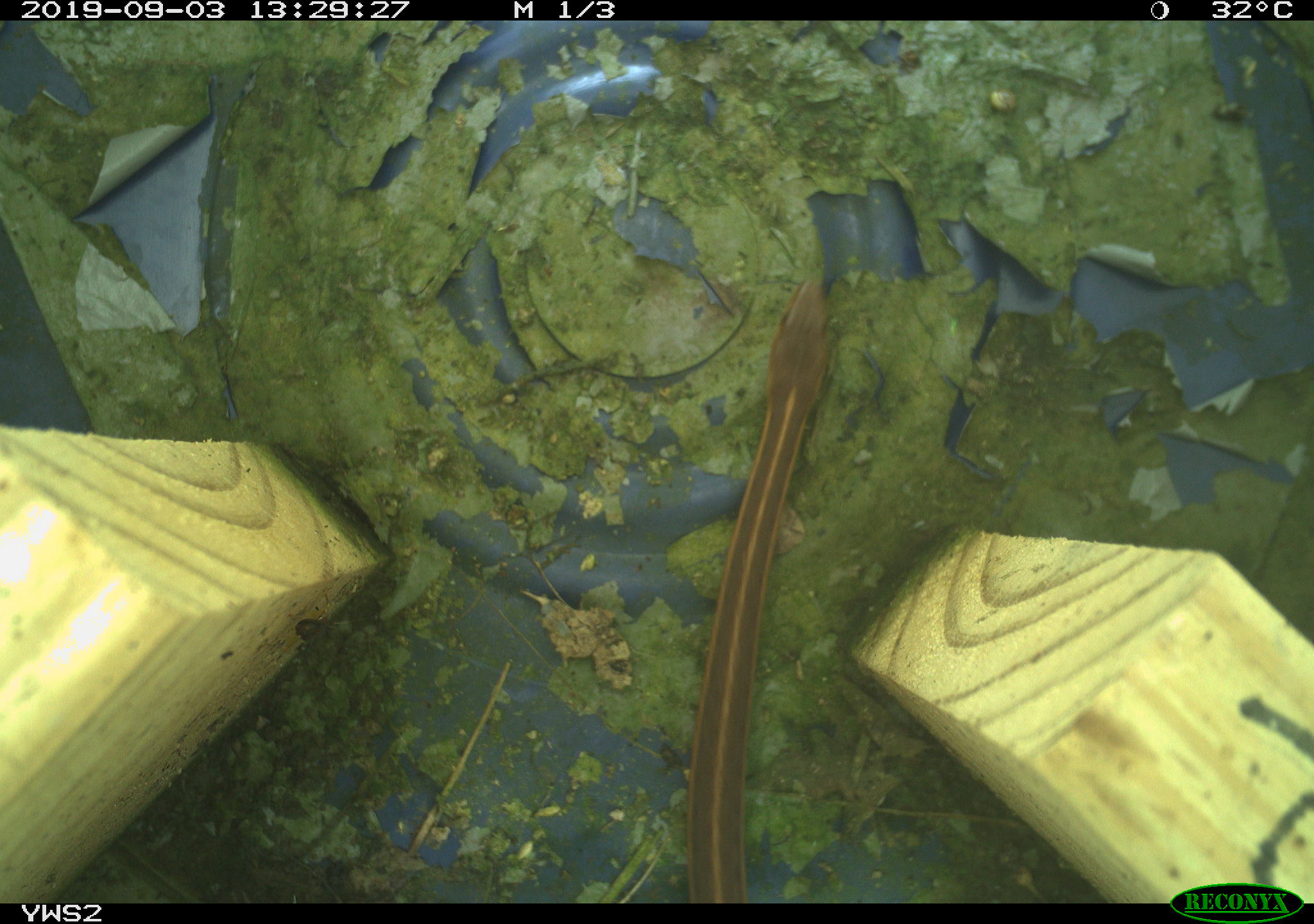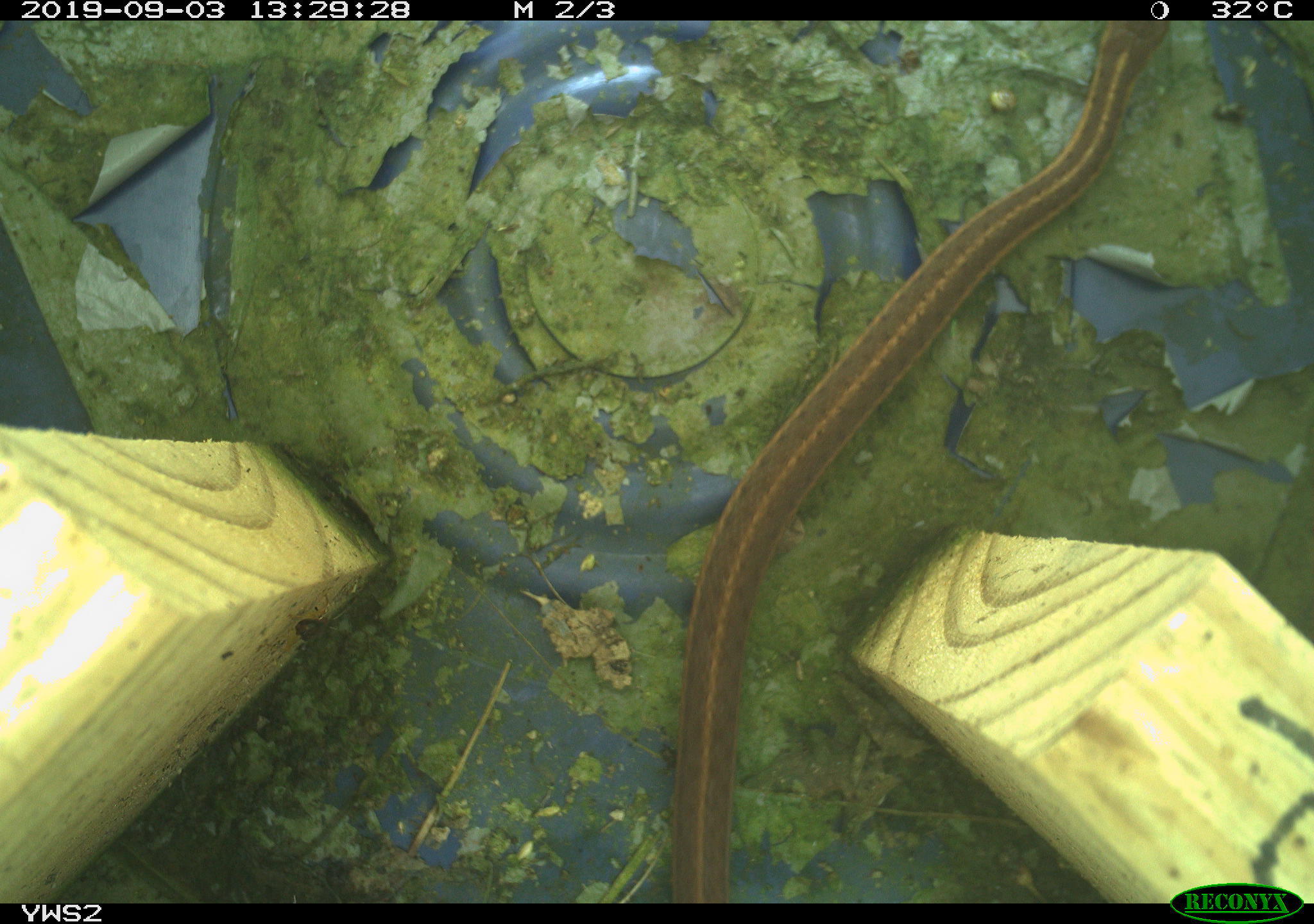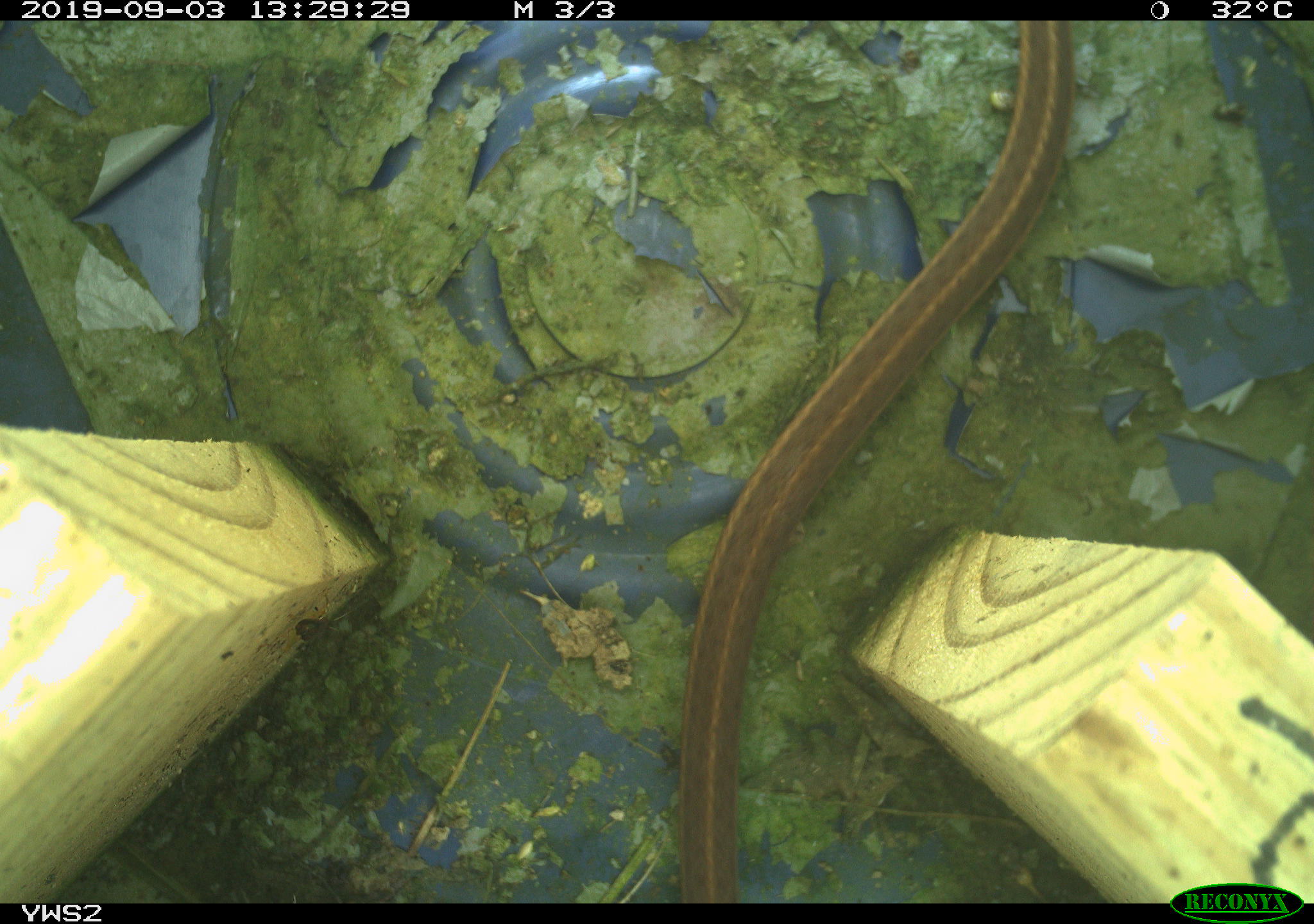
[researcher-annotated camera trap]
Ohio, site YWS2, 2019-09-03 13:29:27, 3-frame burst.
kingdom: Animalia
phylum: Chordata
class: Reptilia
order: Squamata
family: Colubridae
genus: Thamnophis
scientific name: Thamnophis sirtalis sirtalis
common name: eastern gartersnake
Eastern gartersnake (Thamnophis sirtalis sirtalis).